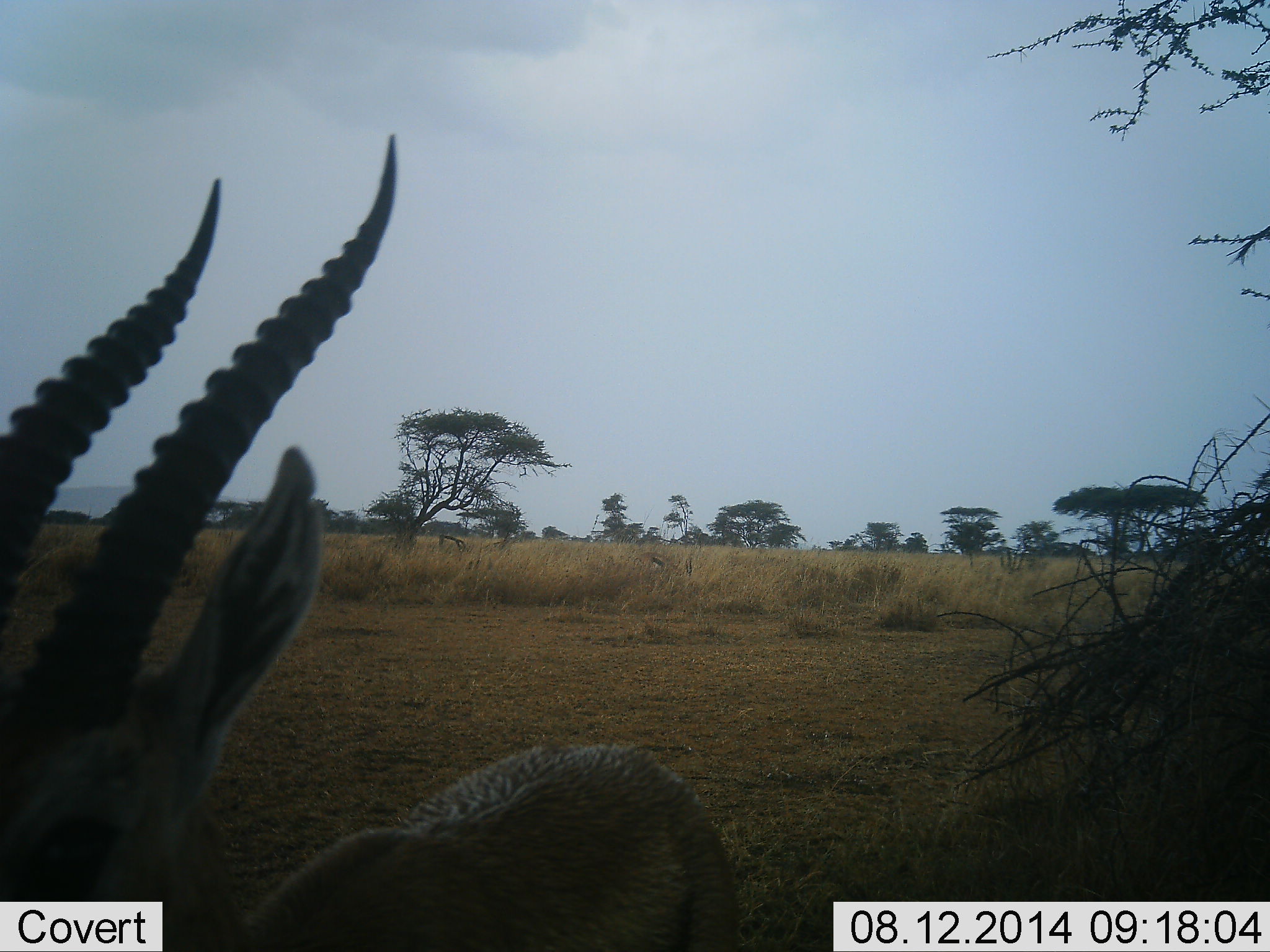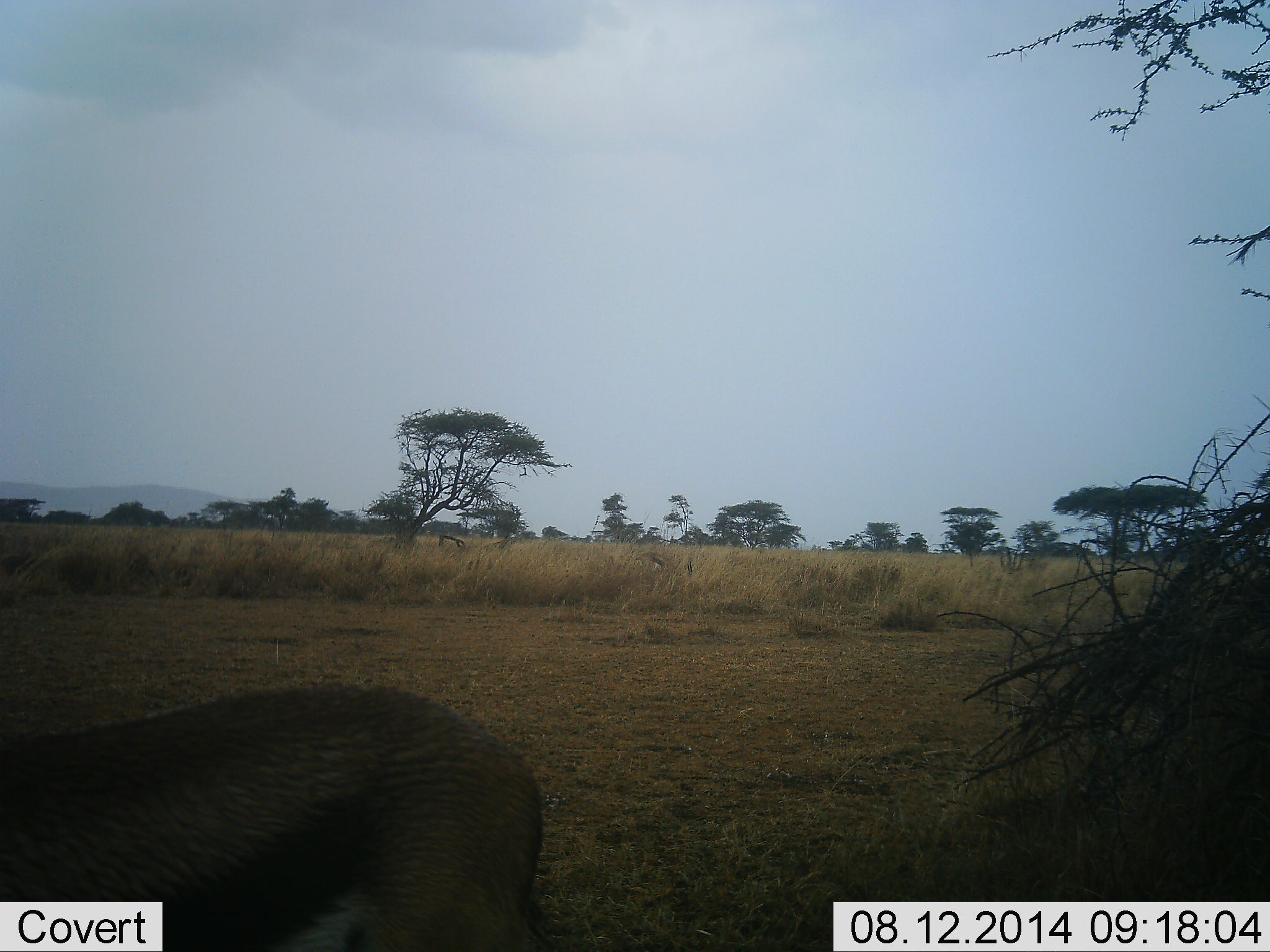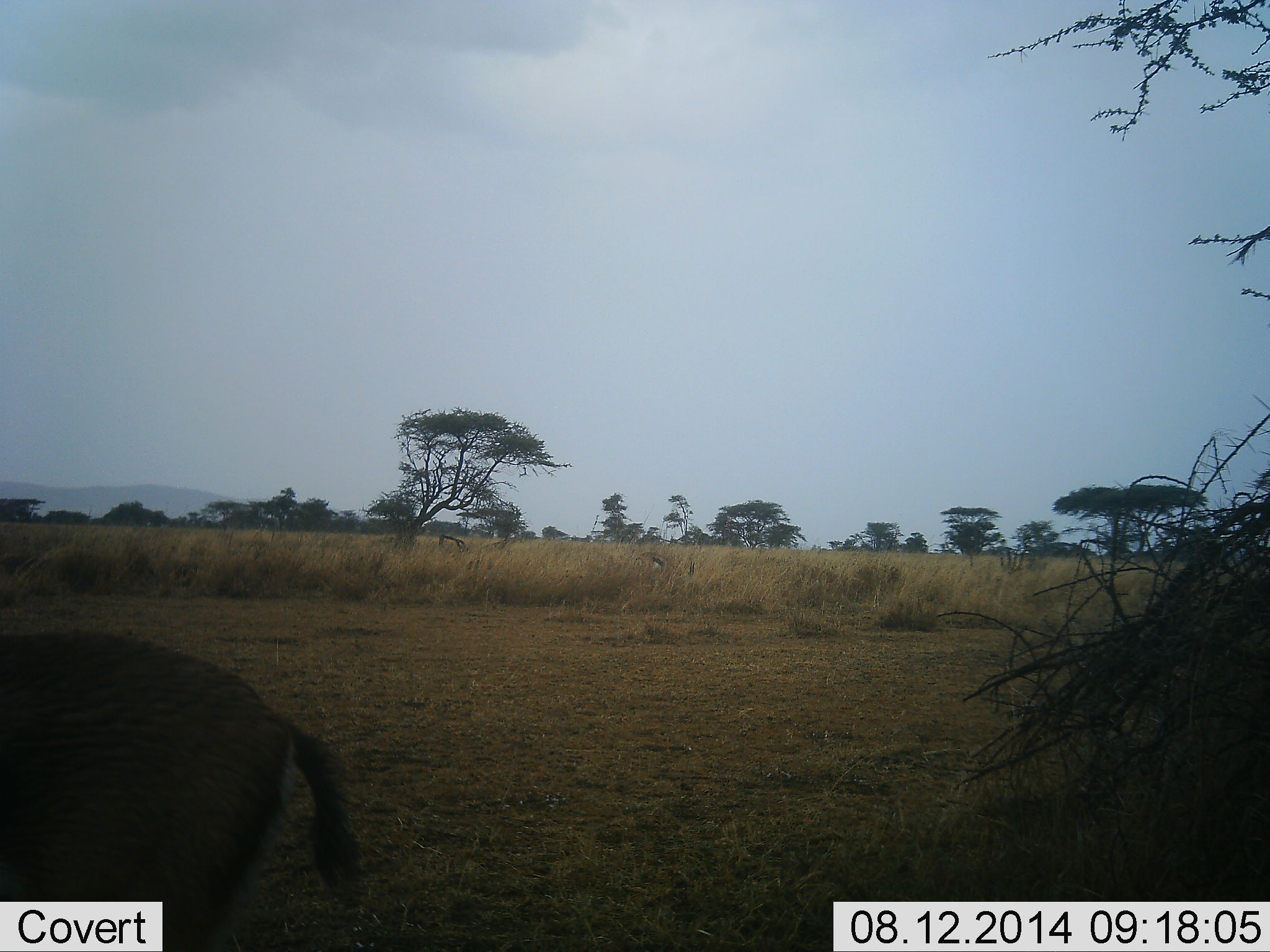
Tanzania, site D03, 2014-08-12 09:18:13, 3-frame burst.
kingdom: Animalia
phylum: Chordata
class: Mammalia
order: Artiodactyla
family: Bovidae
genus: Eudorcas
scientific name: Eudorcas thomsonii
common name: thomson's gazelle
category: gazellethomsons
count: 1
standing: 70%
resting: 0%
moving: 30%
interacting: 0%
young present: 0%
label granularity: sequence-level